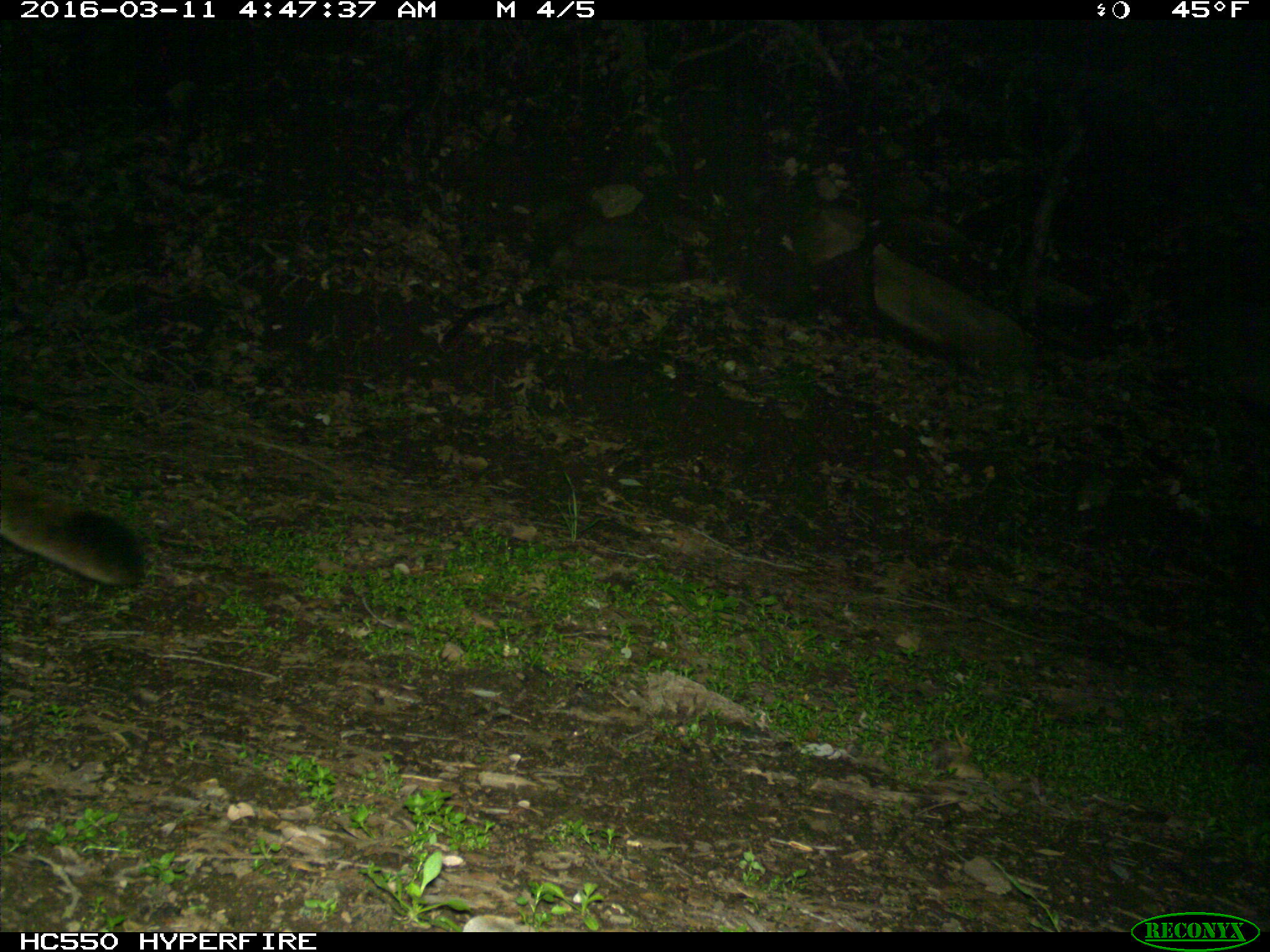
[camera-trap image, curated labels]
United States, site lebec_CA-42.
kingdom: Animalia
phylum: Chordata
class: Mammalia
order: Carnivora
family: Felidae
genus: Puma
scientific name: Puma concolor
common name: mountain lion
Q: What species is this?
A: Puma concolor (mountain lion).